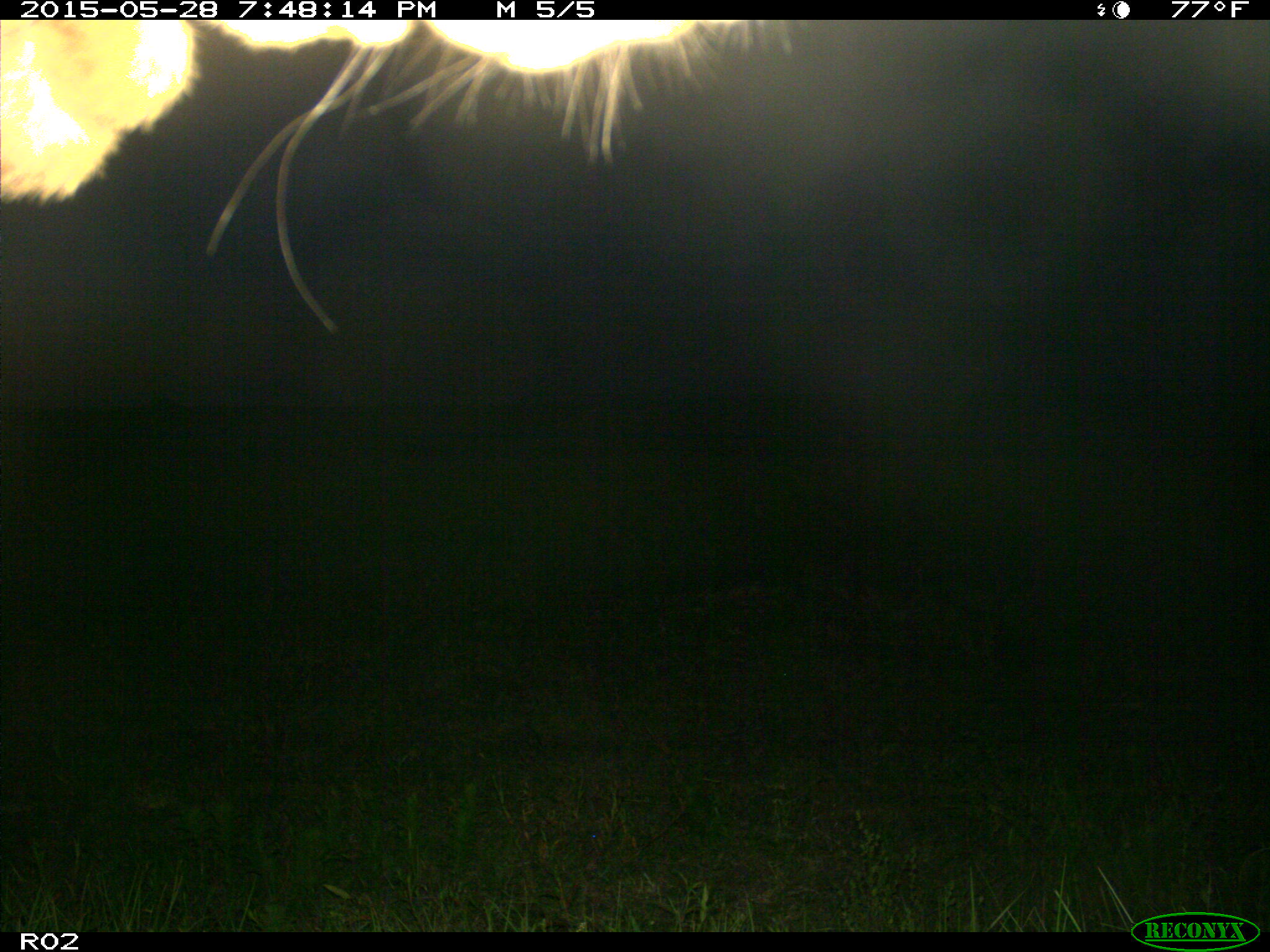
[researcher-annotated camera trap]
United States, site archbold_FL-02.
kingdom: Animalia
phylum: Chordata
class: Mammalia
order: Artiodactyla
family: Bovidae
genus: Bos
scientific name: Bos taurus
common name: domestic cow